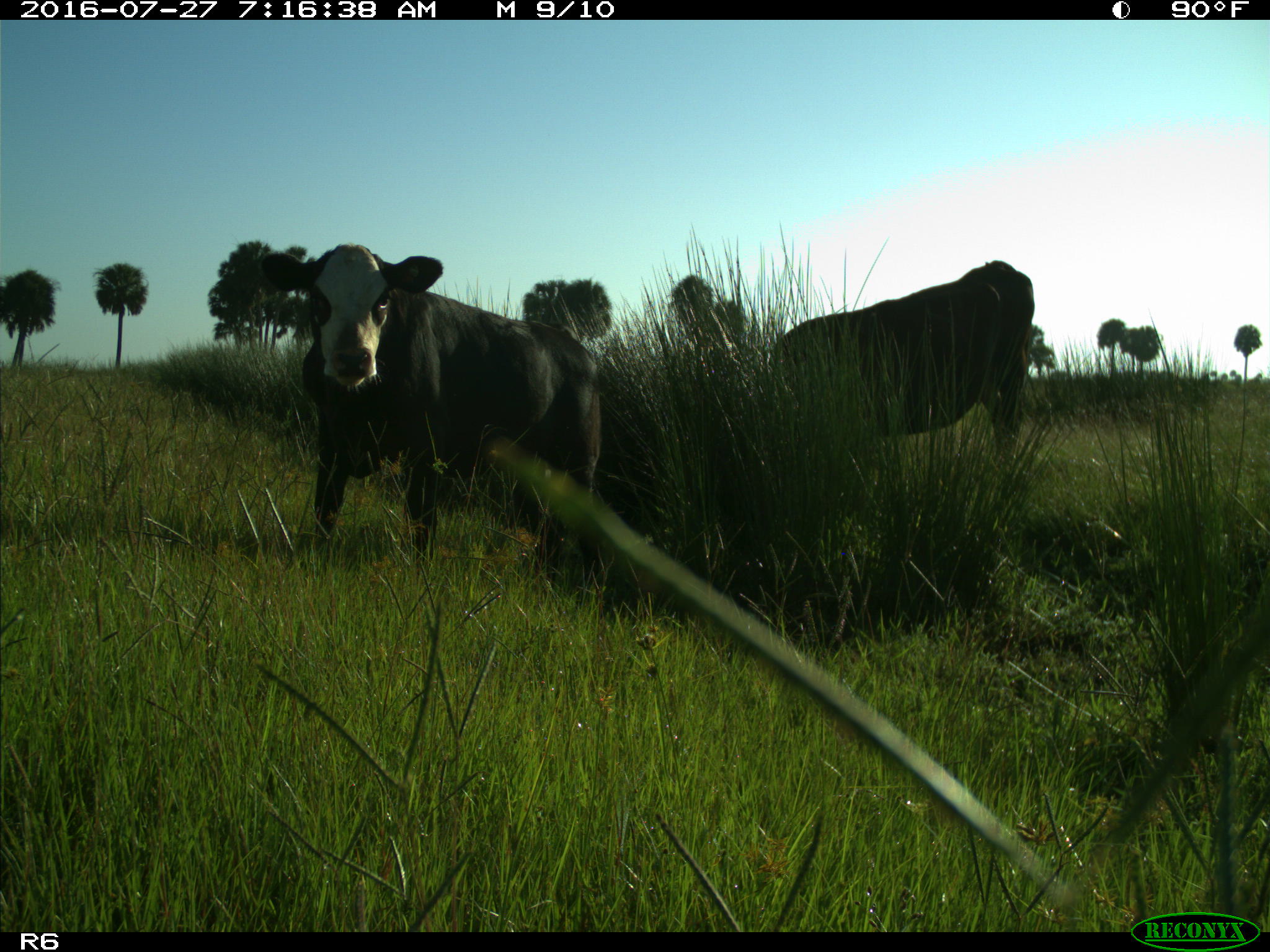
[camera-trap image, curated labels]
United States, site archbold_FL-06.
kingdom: Animalia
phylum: Chordata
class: Mammalia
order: Artiodactyla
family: Bovidae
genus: Bos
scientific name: Bos taurus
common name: domestic cow